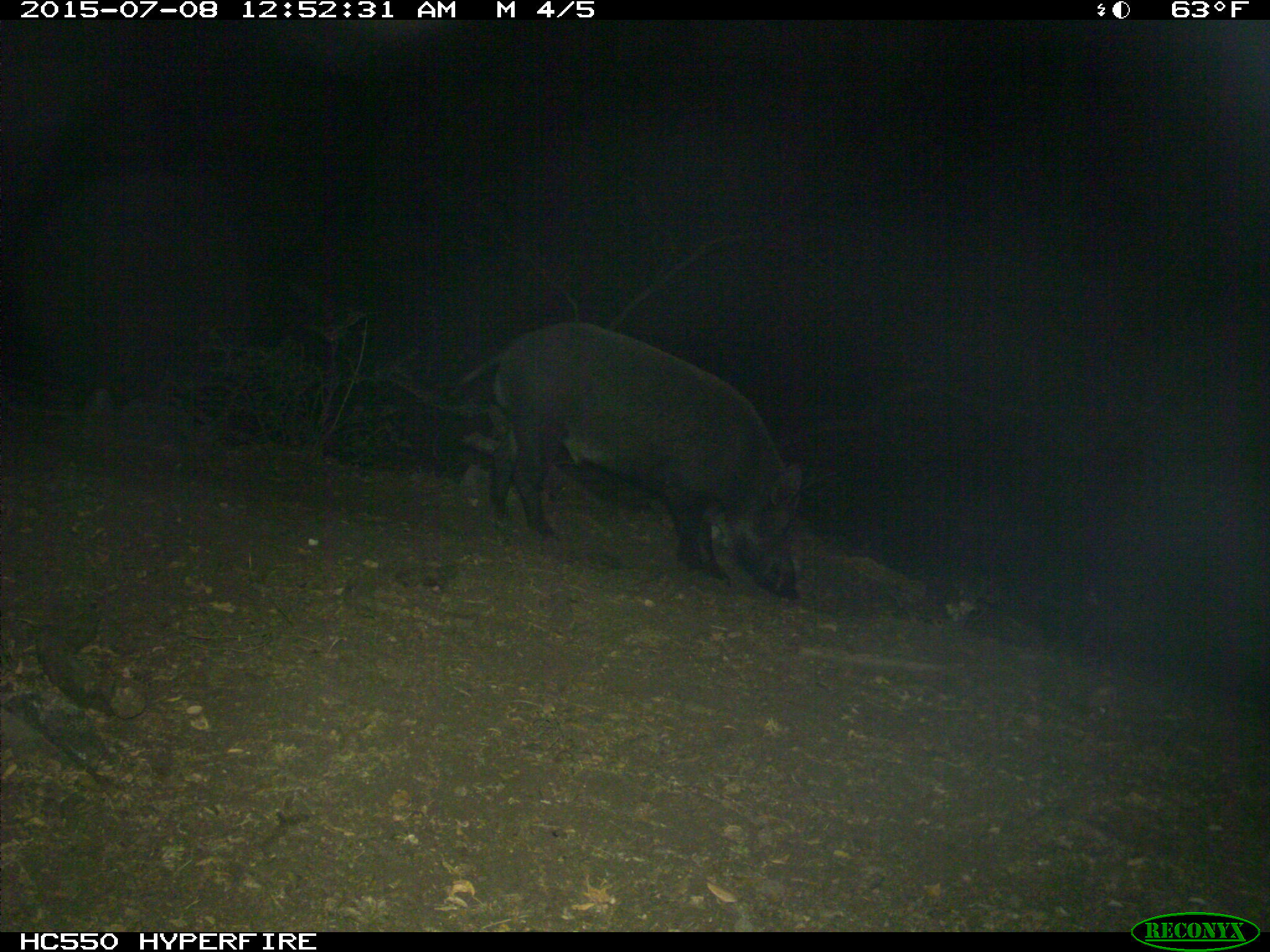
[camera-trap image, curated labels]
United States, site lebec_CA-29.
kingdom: Animalia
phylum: Chordata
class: Mammalia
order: Artiodactyla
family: Suidae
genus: Sus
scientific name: Sus scrofa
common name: wild boar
Sus scrofa (wild boar).